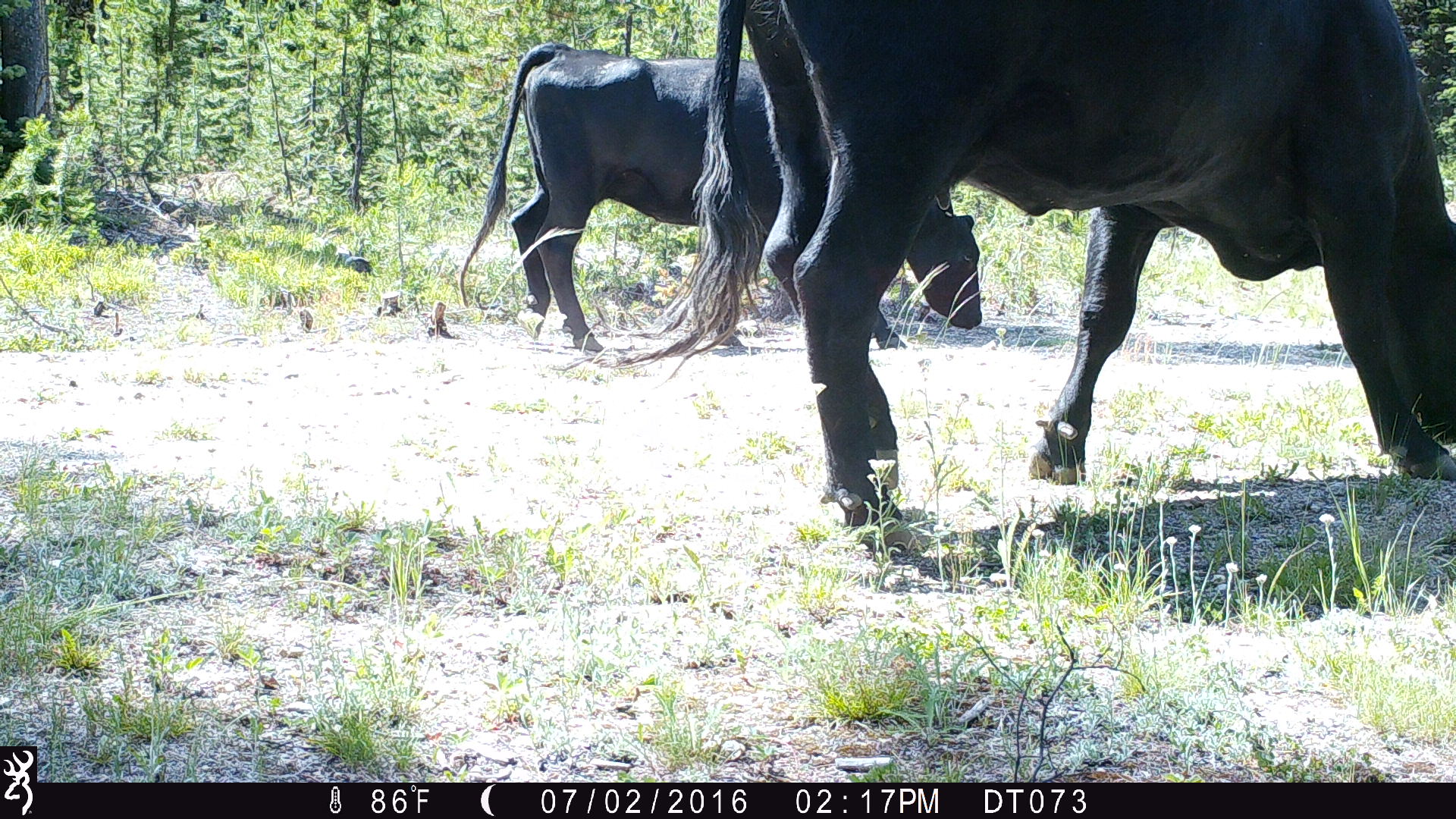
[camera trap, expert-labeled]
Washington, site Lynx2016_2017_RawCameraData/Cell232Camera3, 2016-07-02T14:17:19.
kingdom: Animalia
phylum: Chordata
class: Mammalia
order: Artiodactyla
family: Bovidae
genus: Bos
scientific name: Bos taurus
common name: domestic cattle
Domestic cattle (Bos taurus). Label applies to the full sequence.